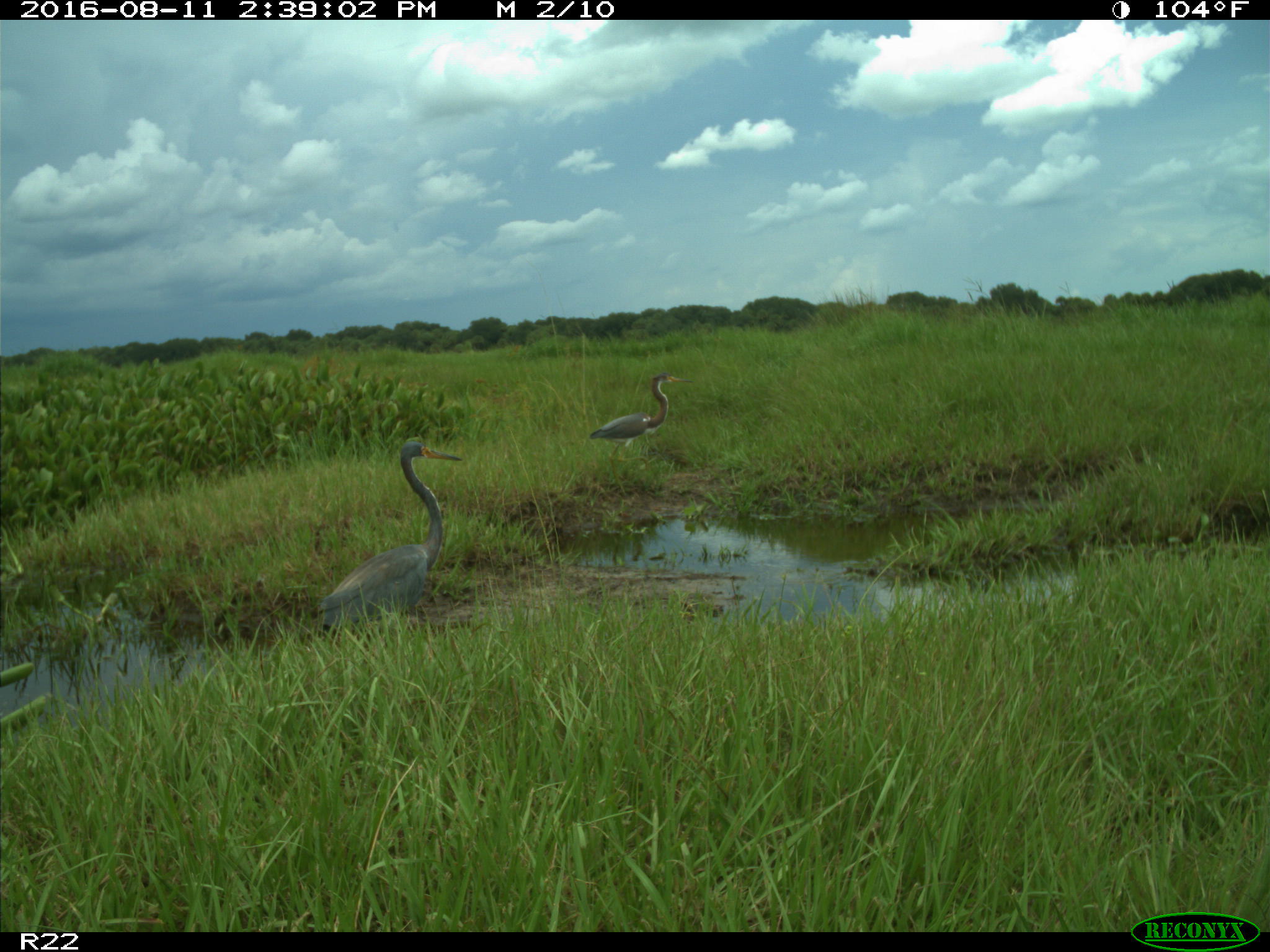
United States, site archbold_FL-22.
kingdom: Animalia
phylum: Chordata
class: Aves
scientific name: Aves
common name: birds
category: unidentified bird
Unidentified bird (birds) (Aves).